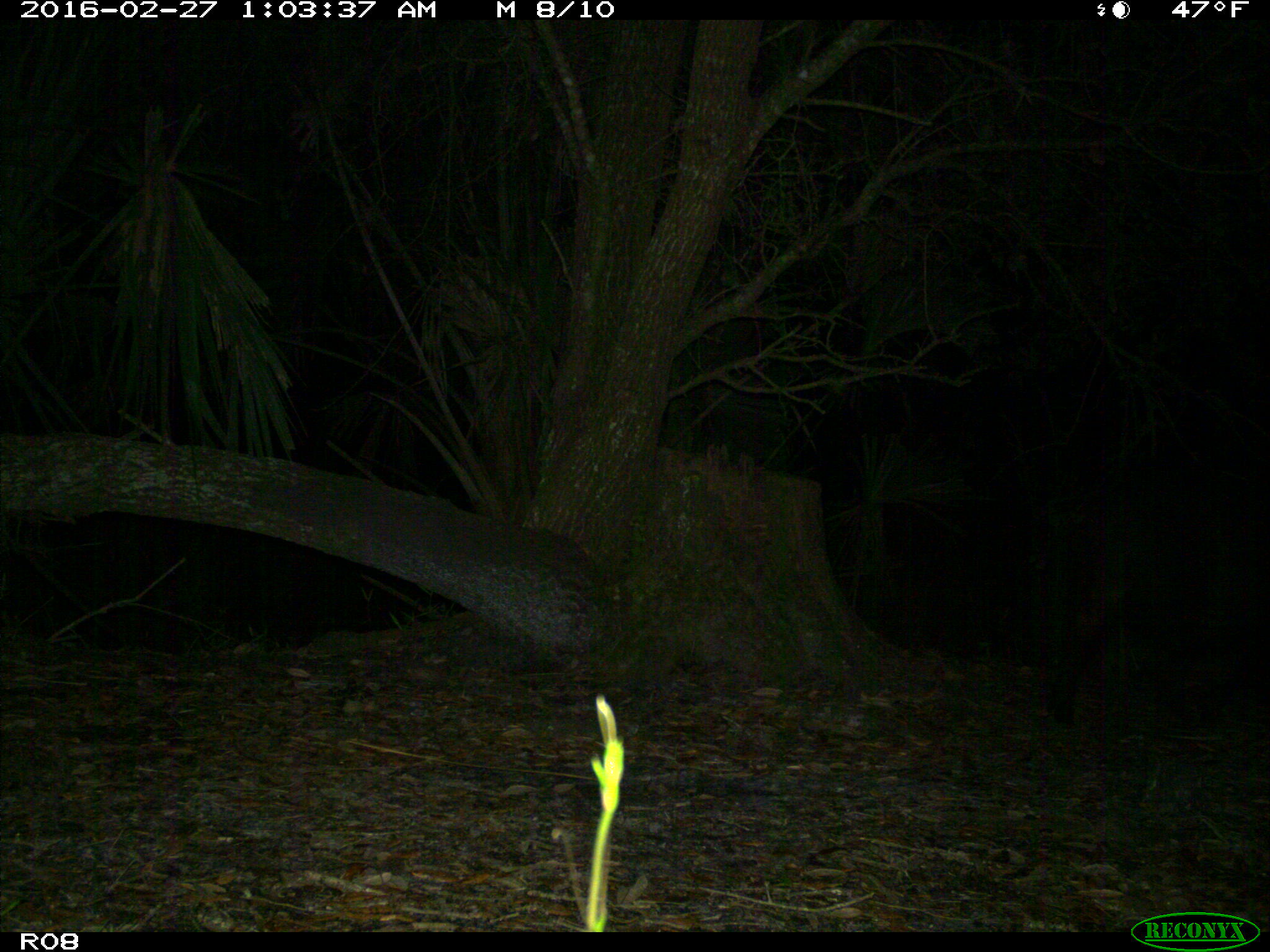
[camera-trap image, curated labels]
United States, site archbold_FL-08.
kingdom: Animalia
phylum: Chordata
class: Mammalia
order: Artiodactyla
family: Suidae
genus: Sus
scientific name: Sus scrofa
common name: wild boar